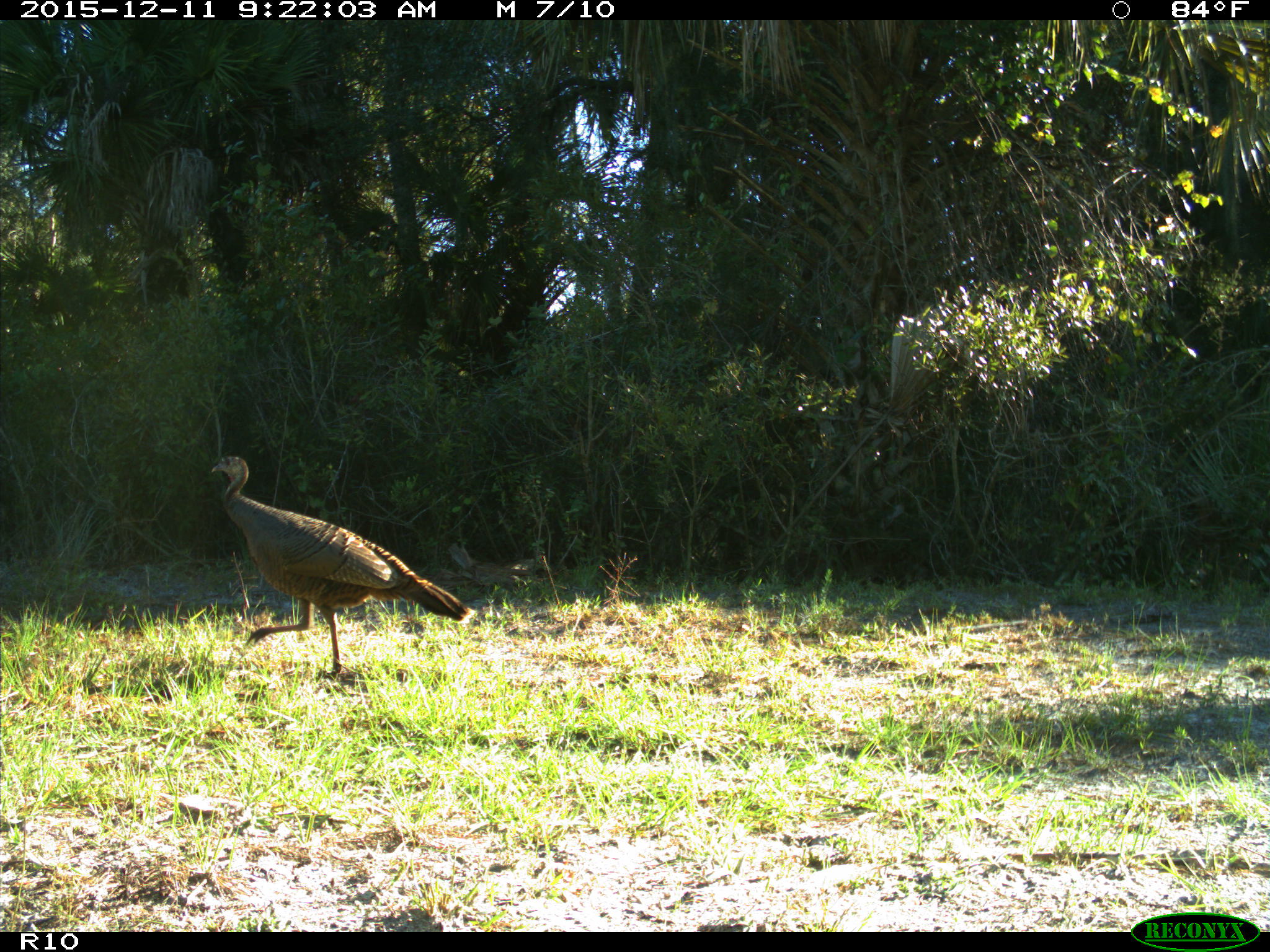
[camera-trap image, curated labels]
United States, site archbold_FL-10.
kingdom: Animalia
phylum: Chordata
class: Aves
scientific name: Aves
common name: birds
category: unidentified bird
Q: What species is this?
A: Unidentified bird (birds) (Aves).